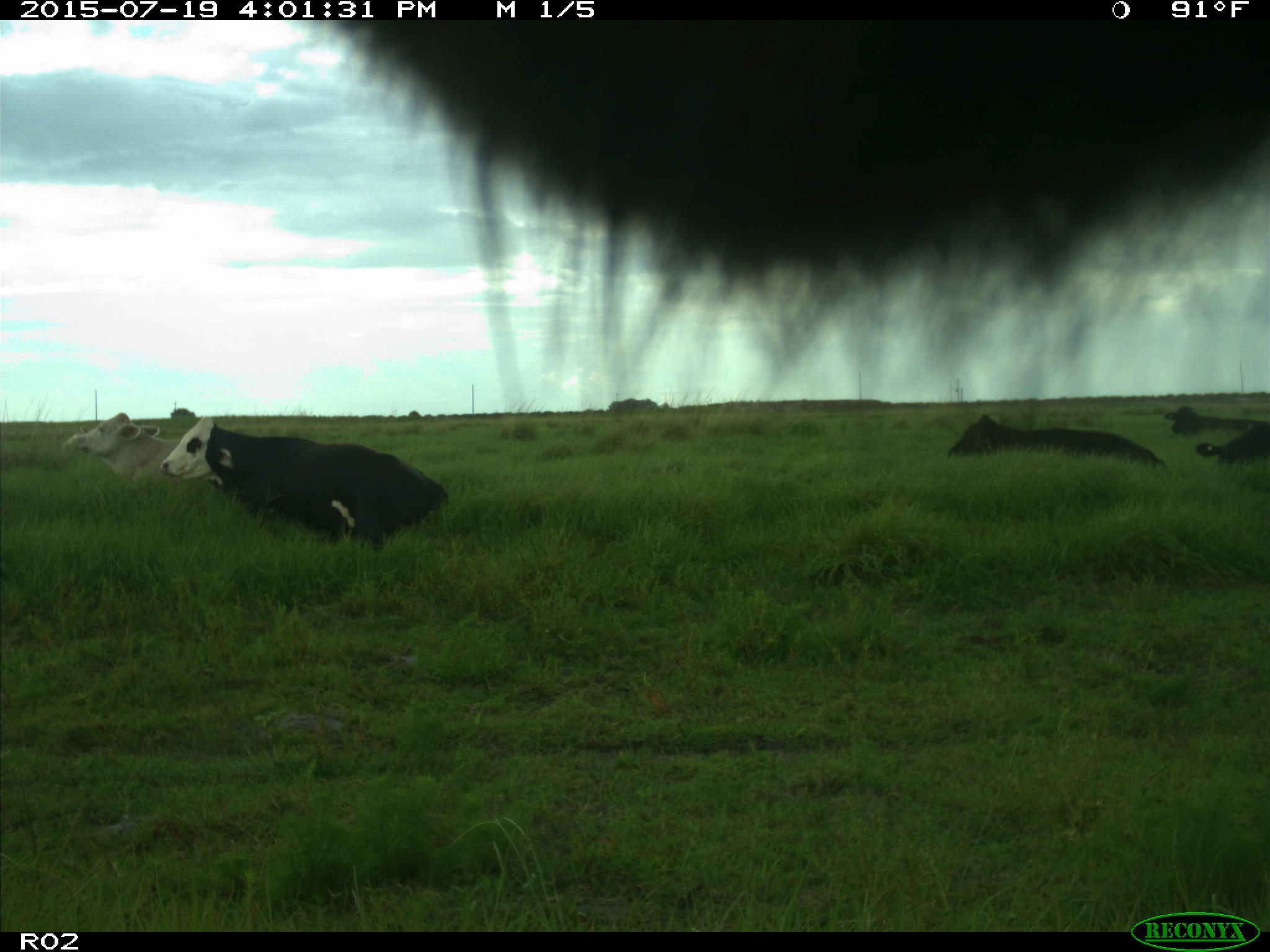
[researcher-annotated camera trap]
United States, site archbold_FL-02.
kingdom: Animalia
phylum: Chordata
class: Mammalia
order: Artiodactyla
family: Bovidae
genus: Bos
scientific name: Bos taurus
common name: domestic cow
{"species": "Bos taurus (domestic cow)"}